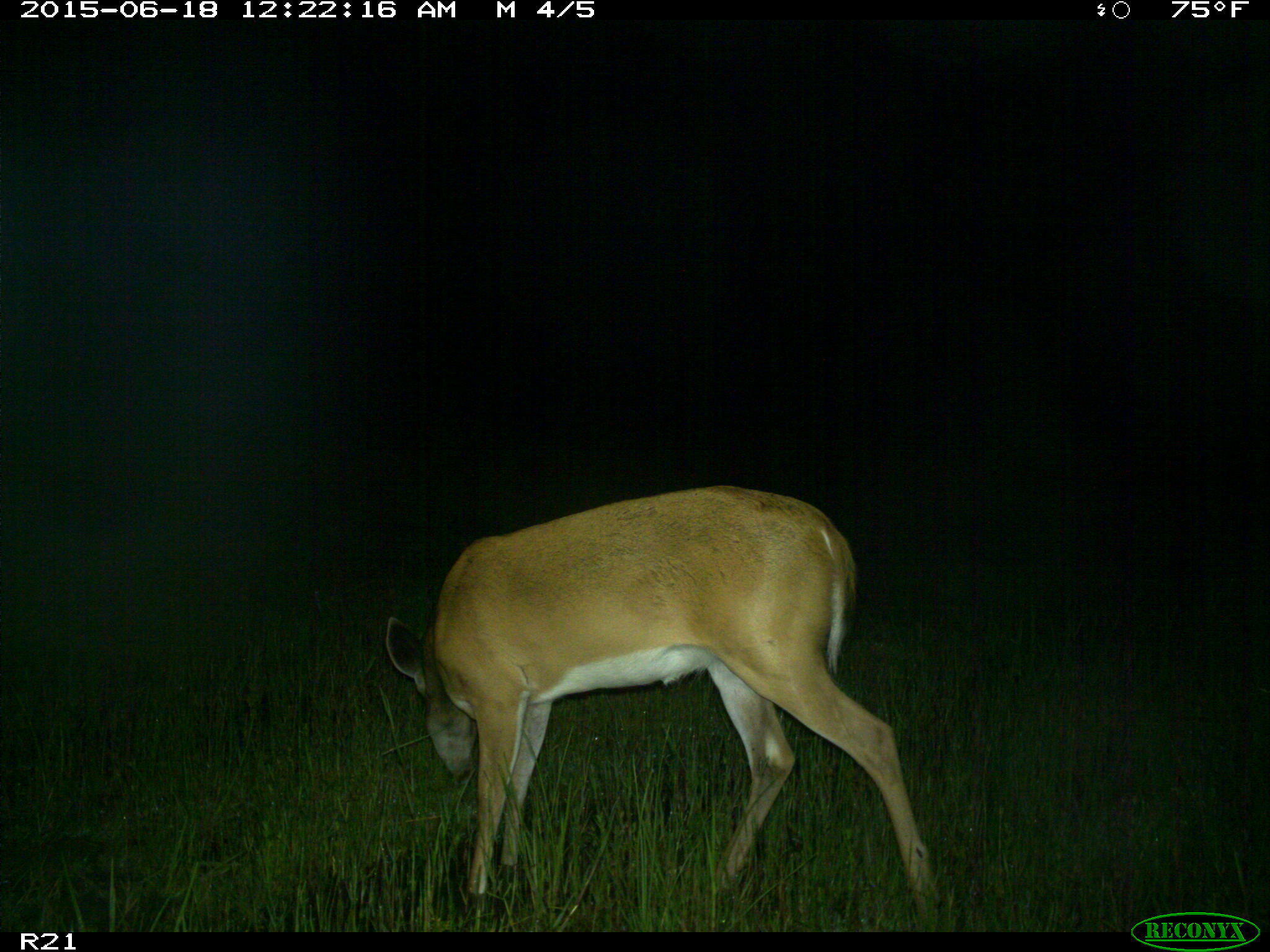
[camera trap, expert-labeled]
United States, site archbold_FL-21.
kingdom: Animalia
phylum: Chordata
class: Mammalia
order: Artiodactyla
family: Cervidae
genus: Odocoileus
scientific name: Odocoileus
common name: deer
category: unidentified deer